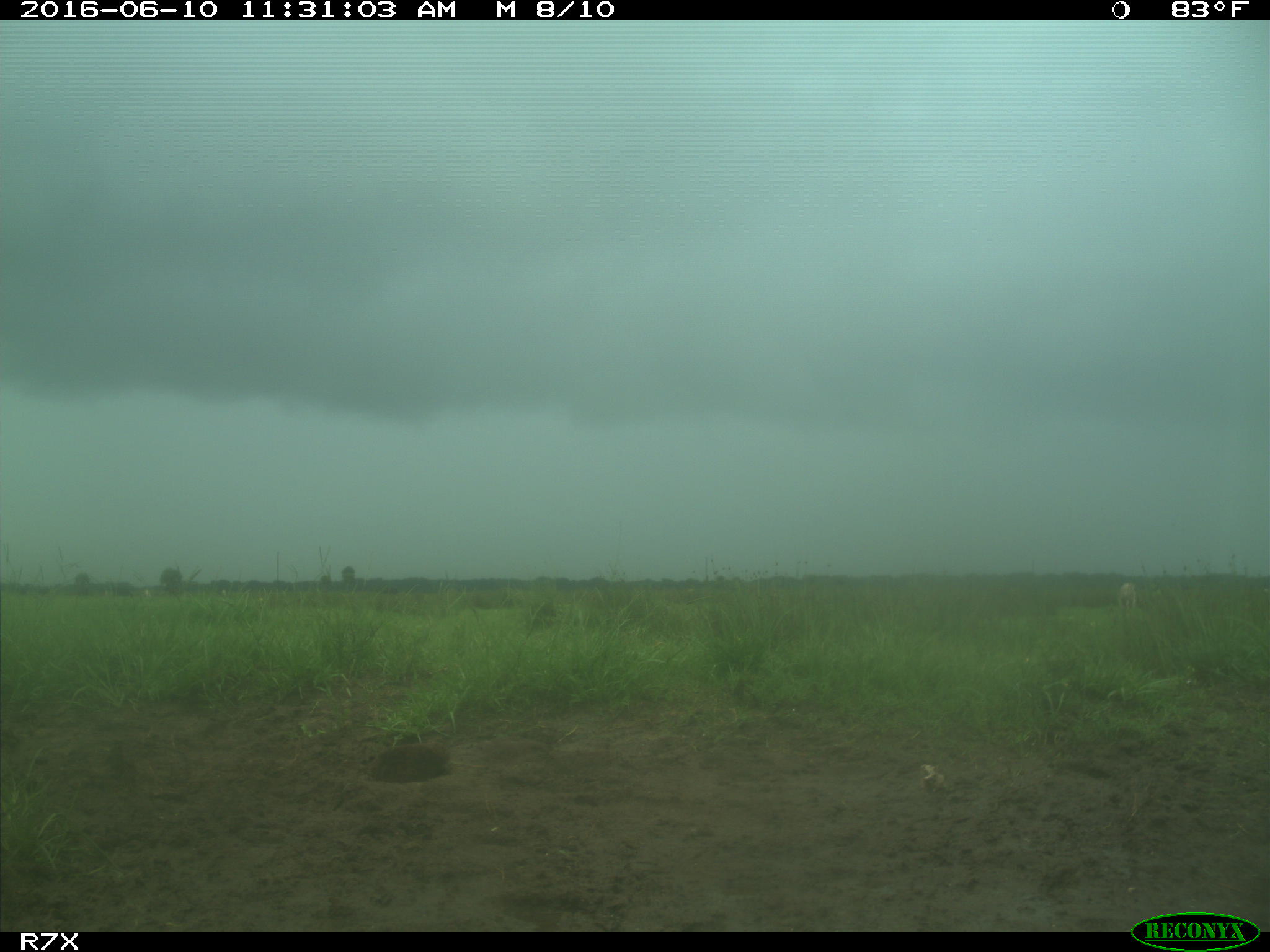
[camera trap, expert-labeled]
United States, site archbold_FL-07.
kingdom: Animalia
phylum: Chordata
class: Mammalia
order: Artiodactyla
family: Bovidae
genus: Bos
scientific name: Bos taurus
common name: domestic cow